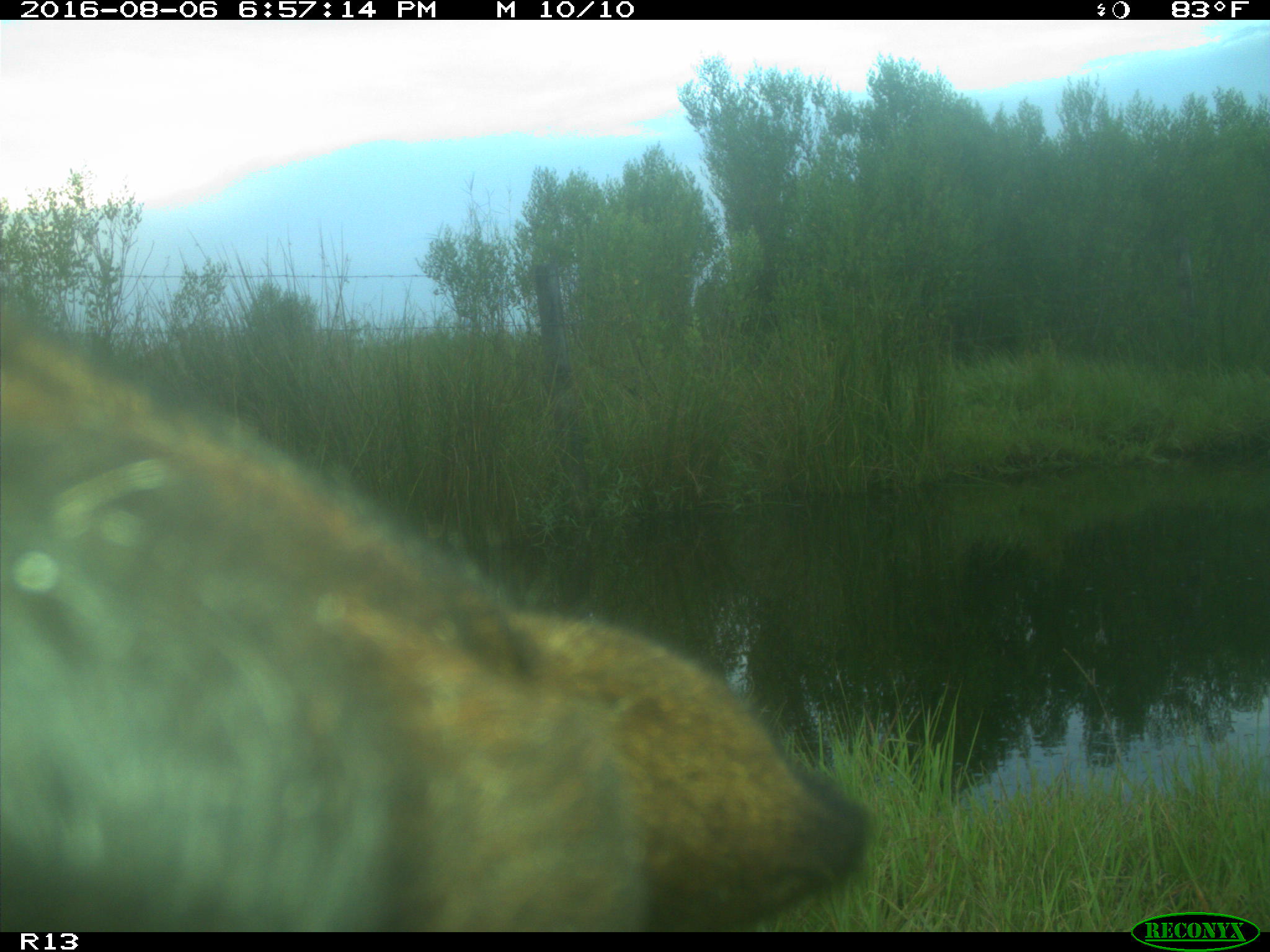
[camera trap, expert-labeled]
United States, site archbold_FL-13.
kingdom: Animalia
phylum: Chordata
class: Mammalia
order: Artiodactyla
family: Bovidae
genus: Bos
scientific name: Bos taurus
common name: domestic cow